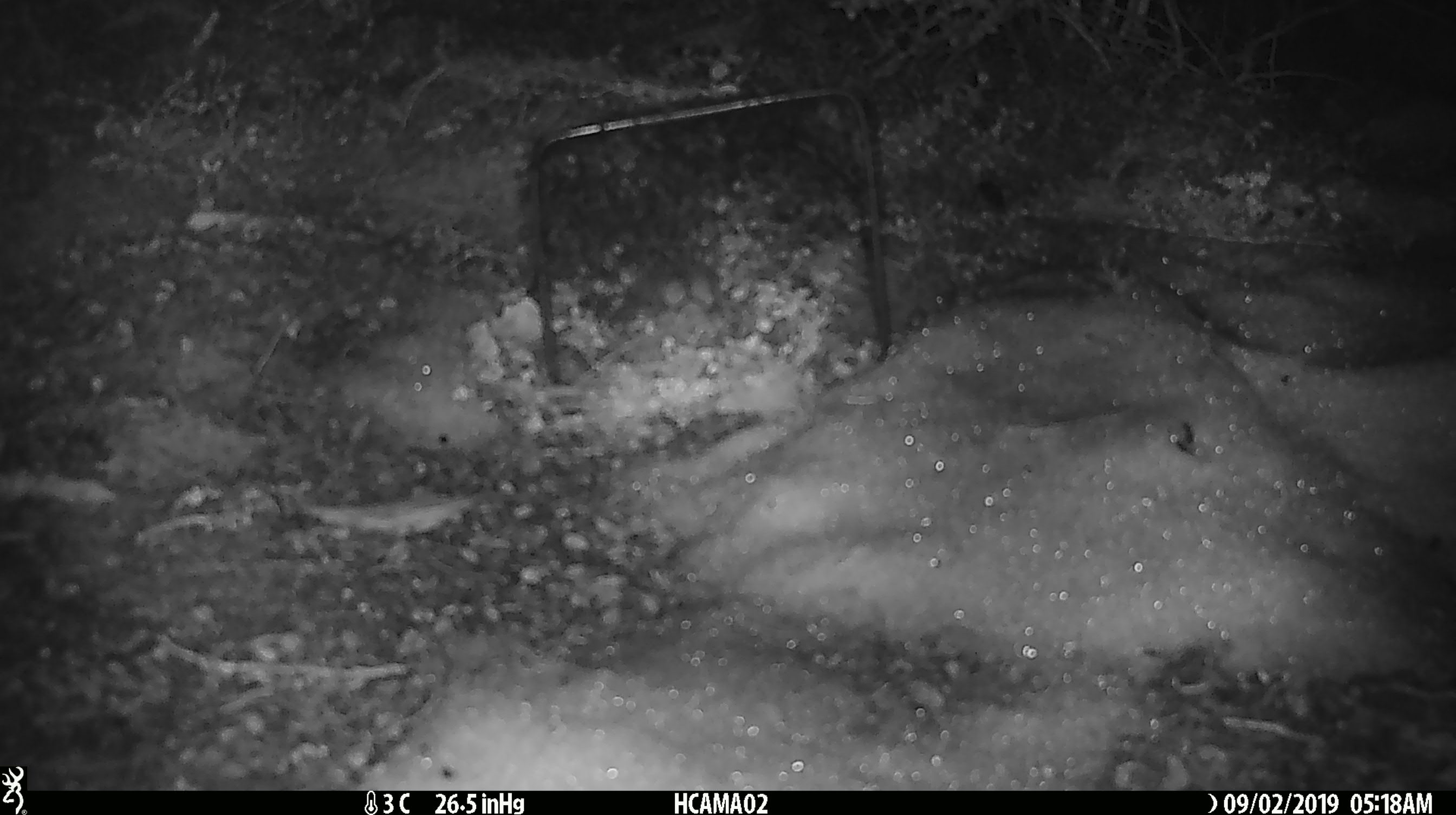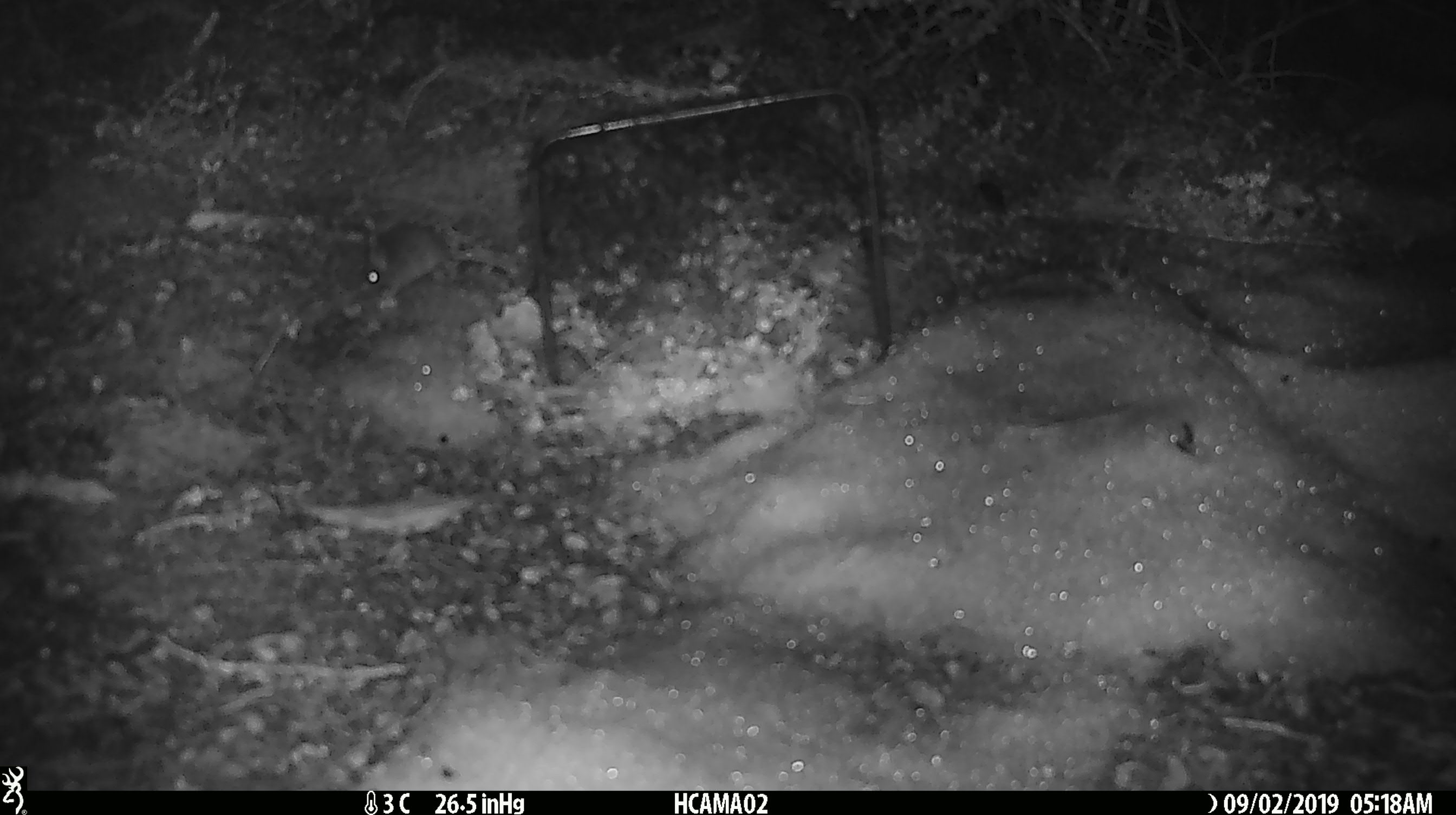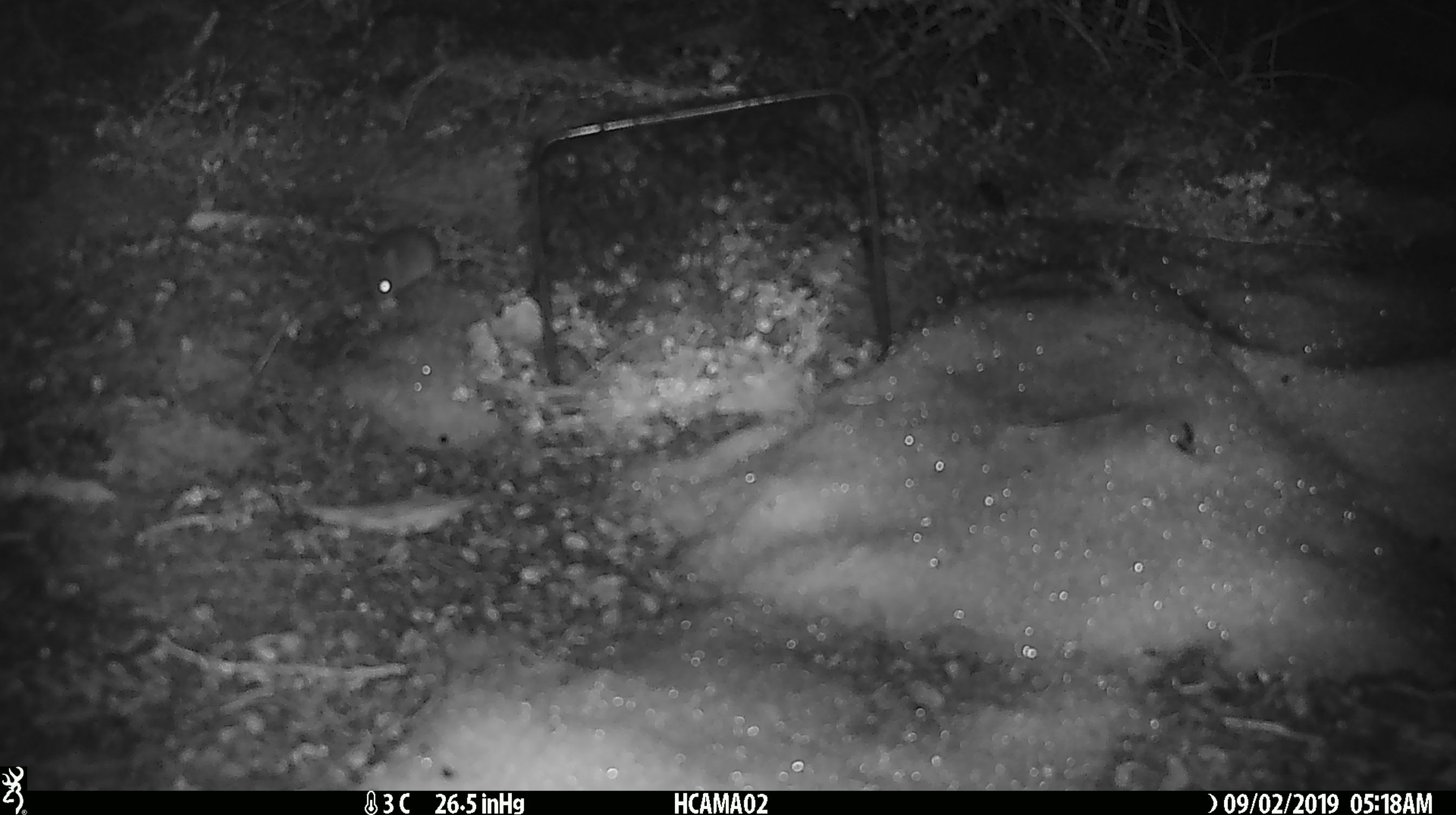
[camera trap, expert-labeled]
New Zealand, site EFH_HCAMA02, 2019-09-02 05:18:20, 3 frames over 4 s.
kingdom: Animalia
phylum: Chordata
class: Mammalia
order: Rodentia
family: Muridae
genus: Mus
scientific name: Mus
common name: mouse